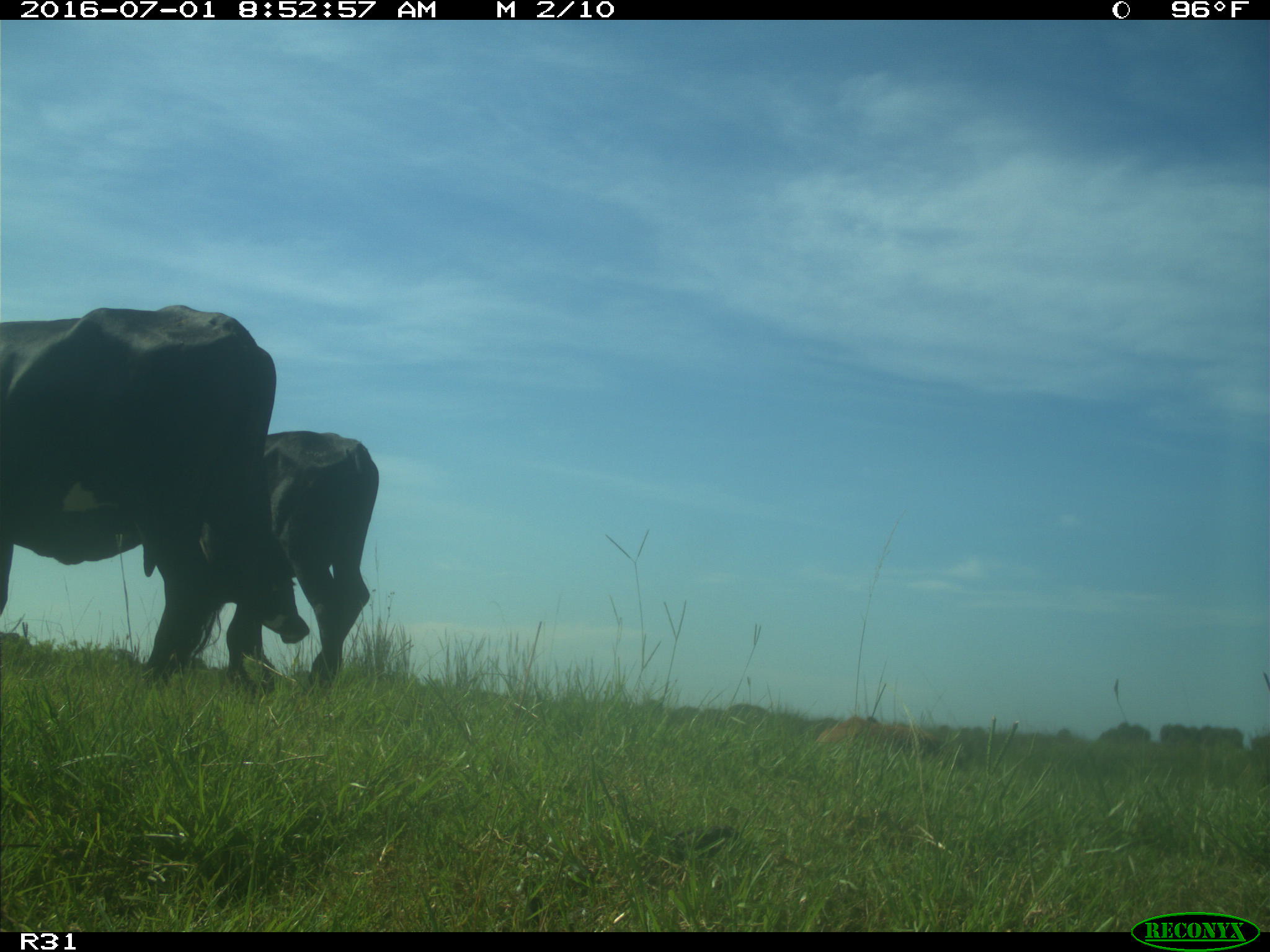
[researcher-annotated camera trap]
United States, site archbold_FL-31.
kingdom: Animalia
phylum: Chordata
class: Mammalia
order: Artiodactyla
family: Bovidae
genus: Bos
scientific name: Bos taurus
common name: domestic cow